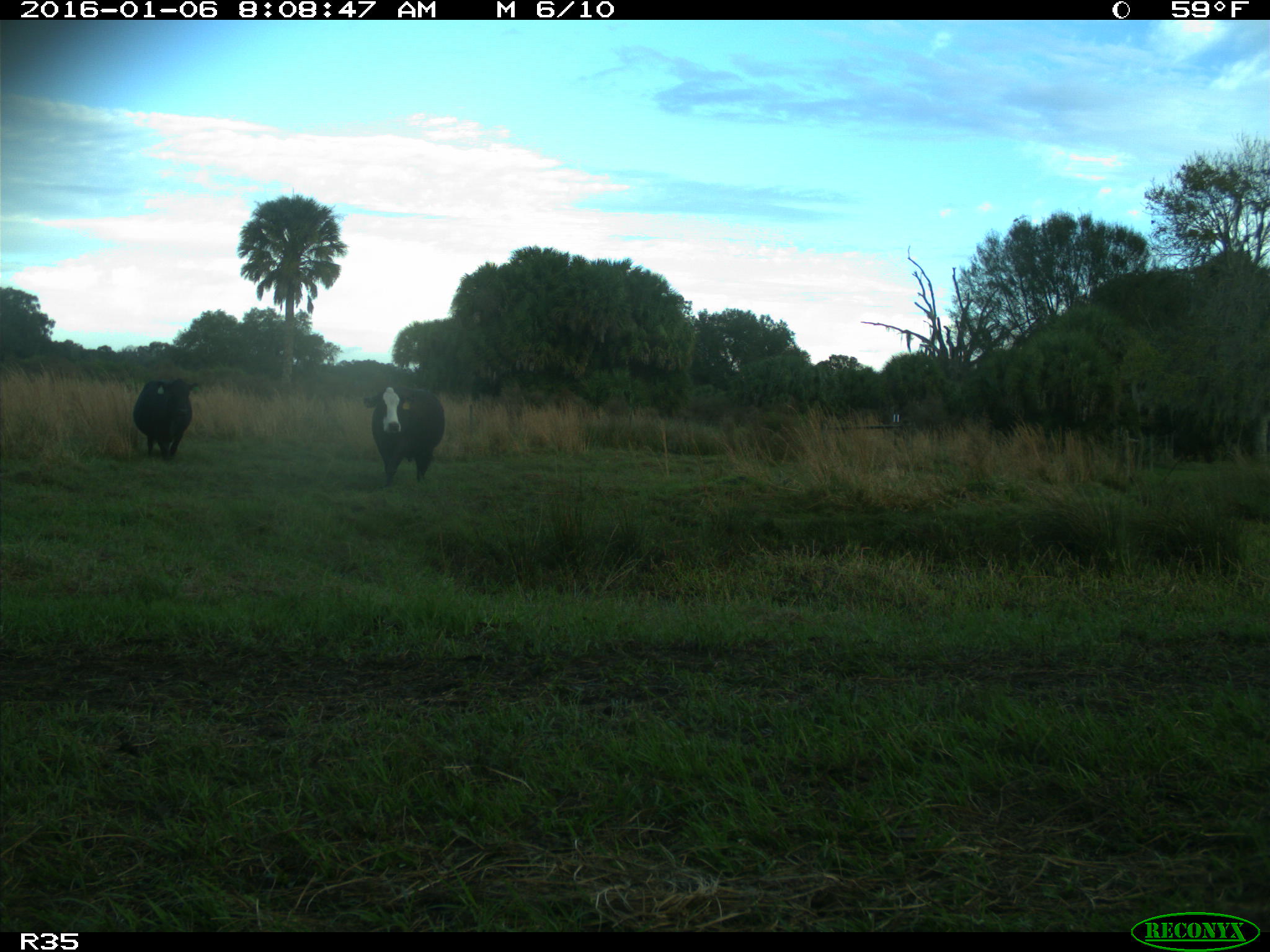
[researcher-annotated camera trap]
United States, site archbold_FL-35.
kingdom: Animalia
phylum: Chordata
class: Mammalia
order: Artiodactyla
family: Bovidae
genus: Bos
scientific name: Bos taurus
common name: domestic cow